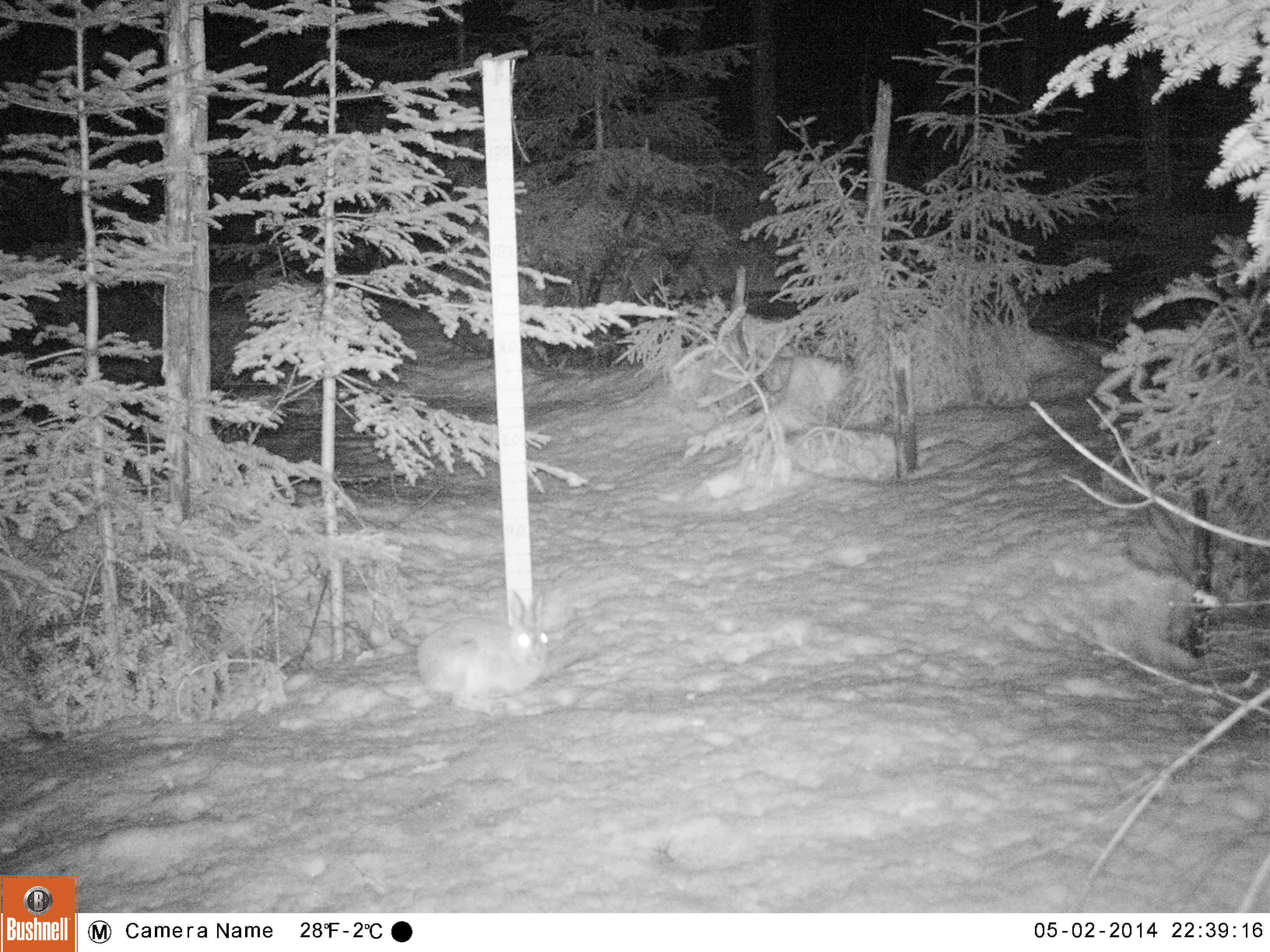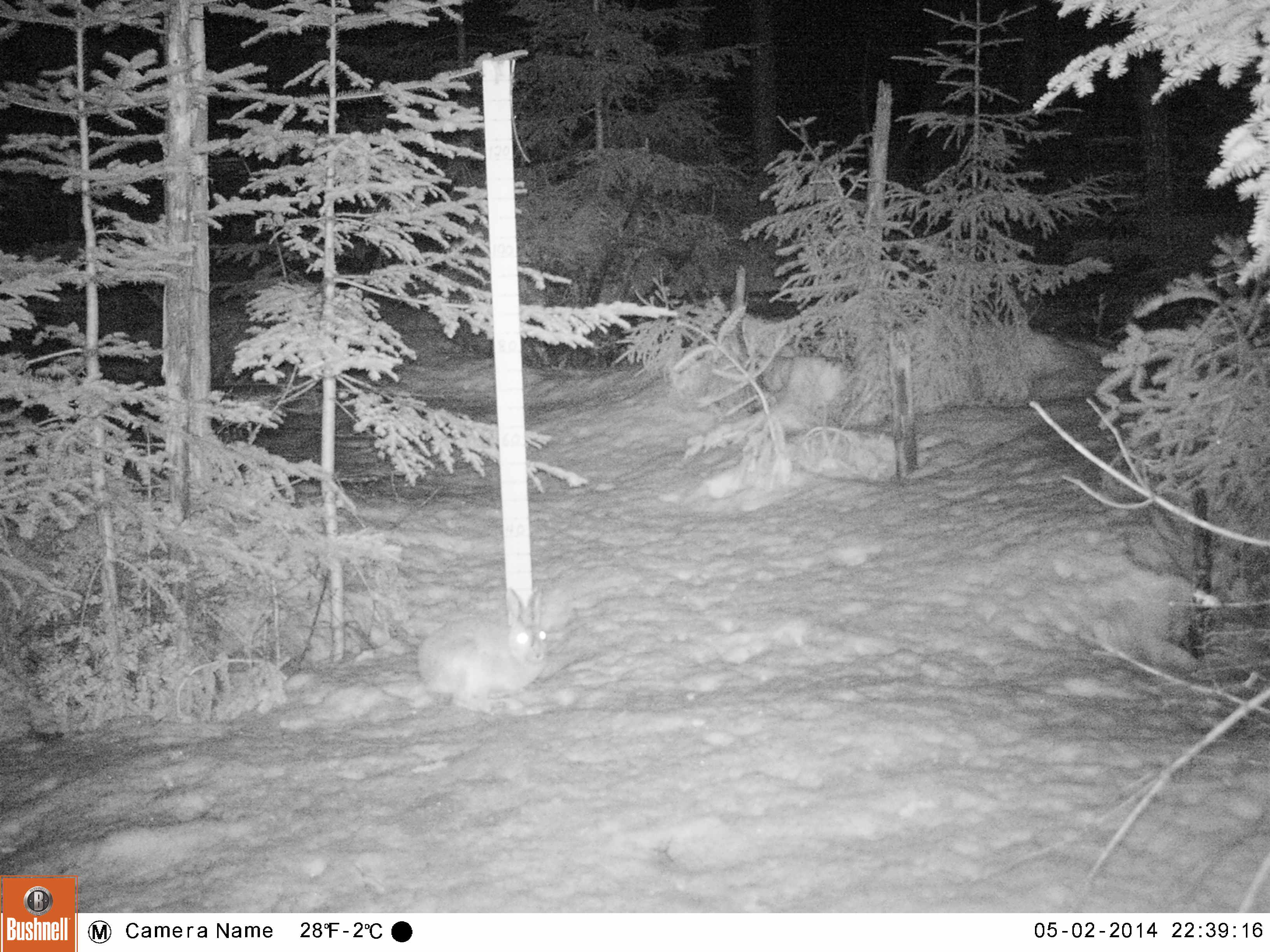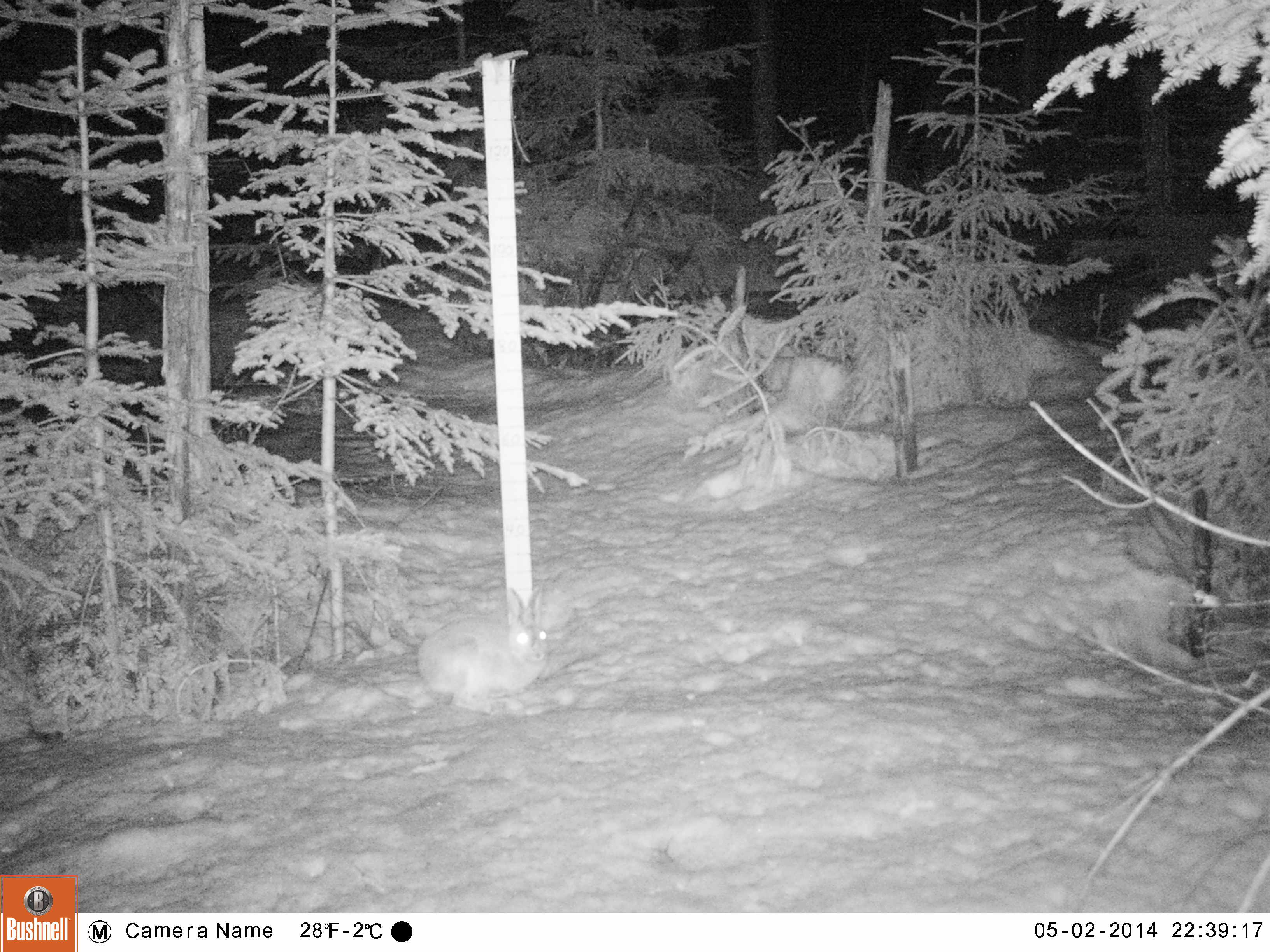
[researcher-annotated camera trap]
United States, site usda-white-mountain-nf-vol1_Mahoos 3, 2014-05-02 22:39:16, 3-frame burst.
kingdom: Animalia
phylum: Chordata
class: Mammalia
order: Lagomorpha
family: Leporidae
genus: Lepus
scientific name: Lepus americanus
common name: snowshoe hare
Snowshoe hare (Lepus americanus).